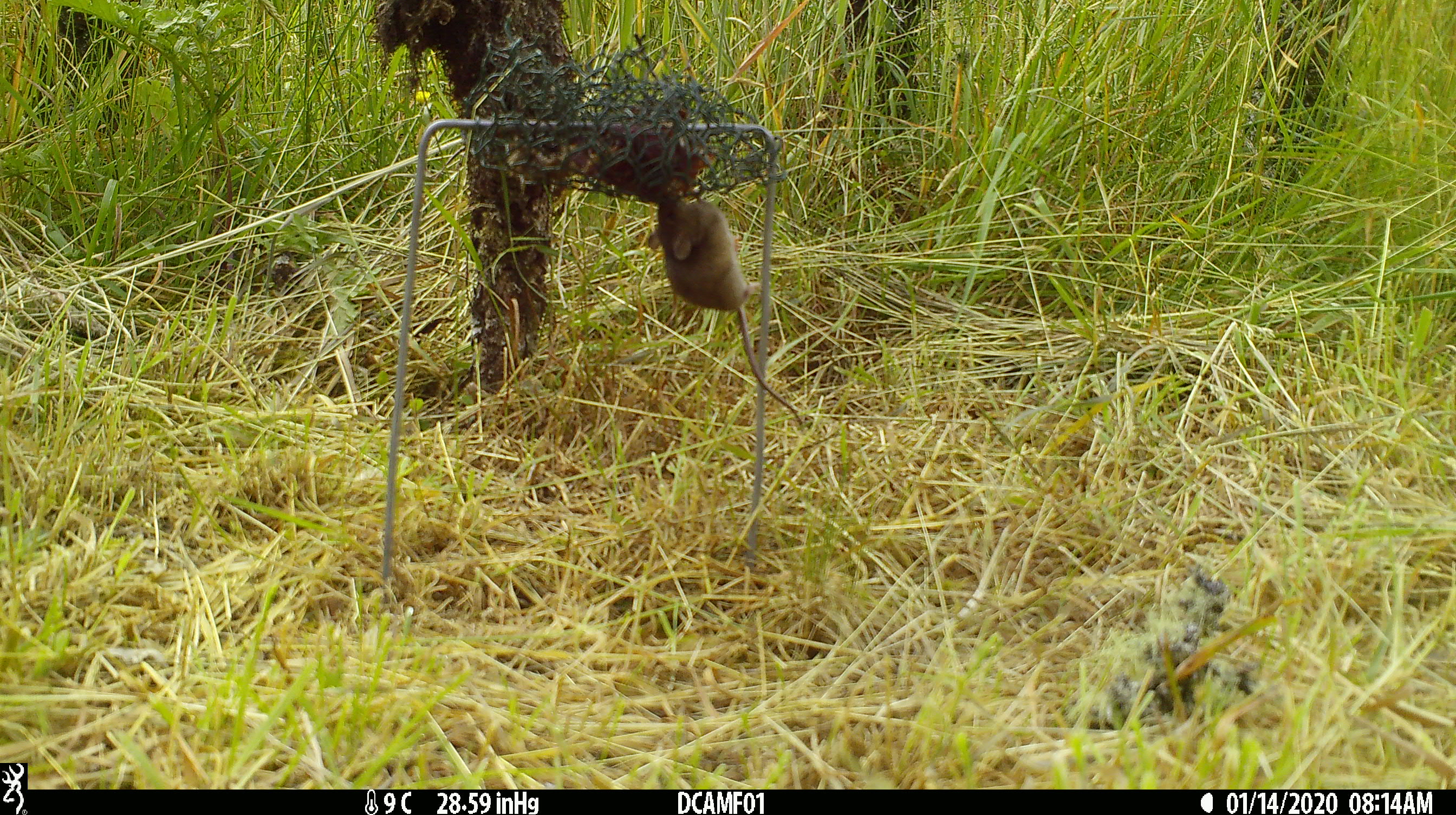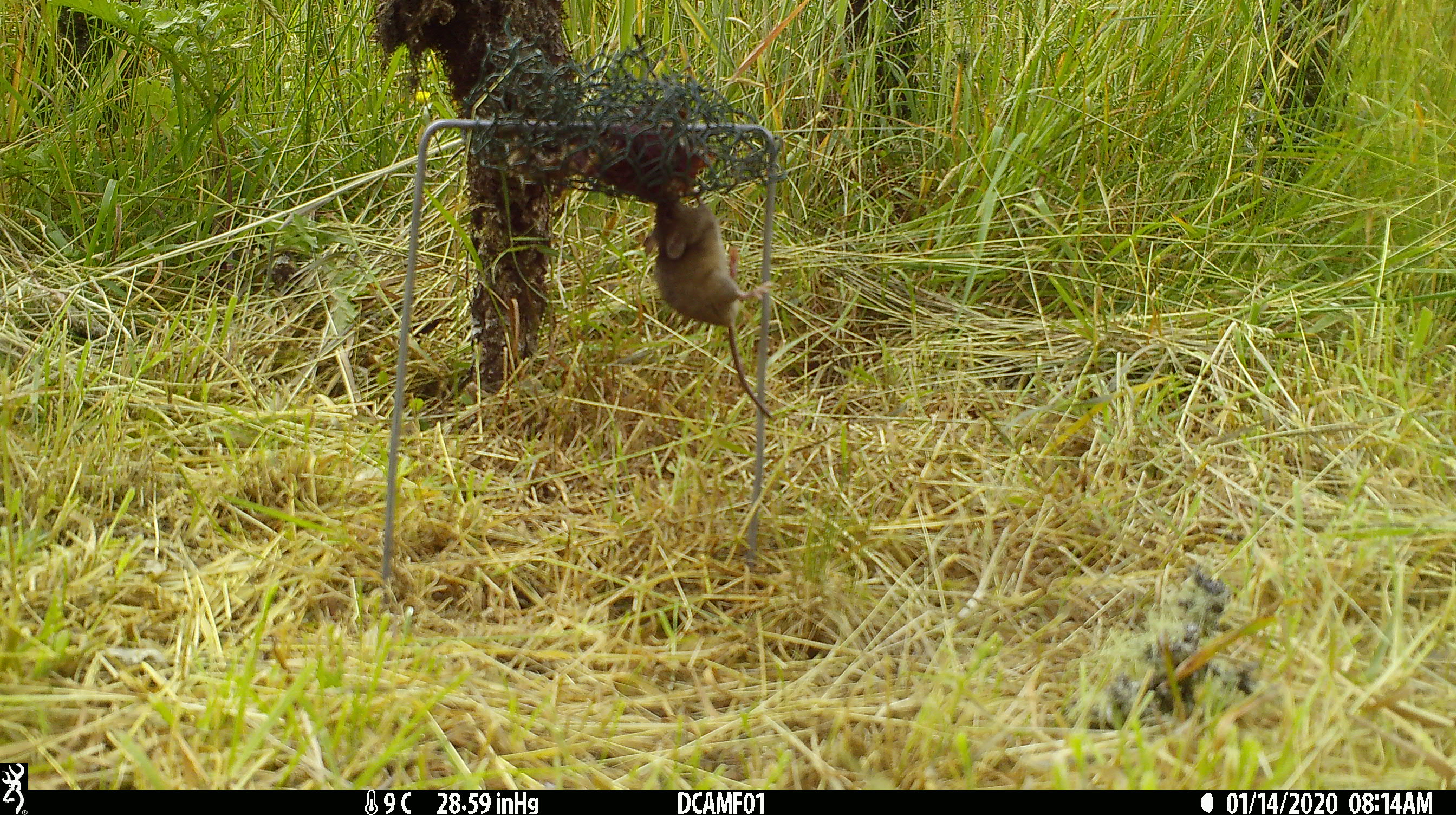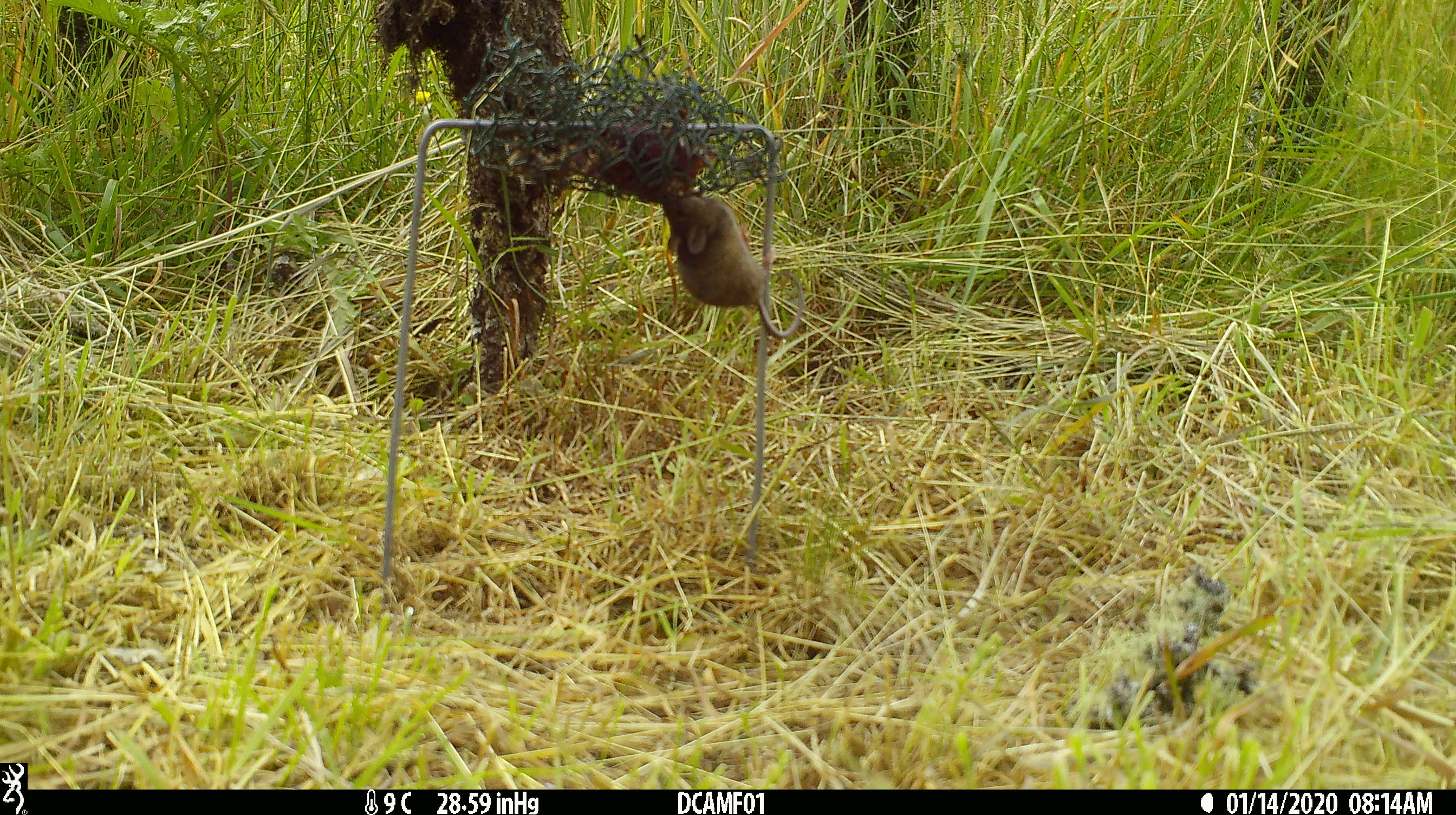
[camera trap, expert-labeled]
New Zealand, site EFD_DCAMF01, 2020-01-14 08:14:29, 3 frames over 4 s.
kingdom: Animalia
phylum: Chordata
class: Mammalia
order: Rodentia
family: Muridae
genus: Mus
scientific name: Mus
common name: mouse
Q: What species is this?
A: Mouse (Mus).